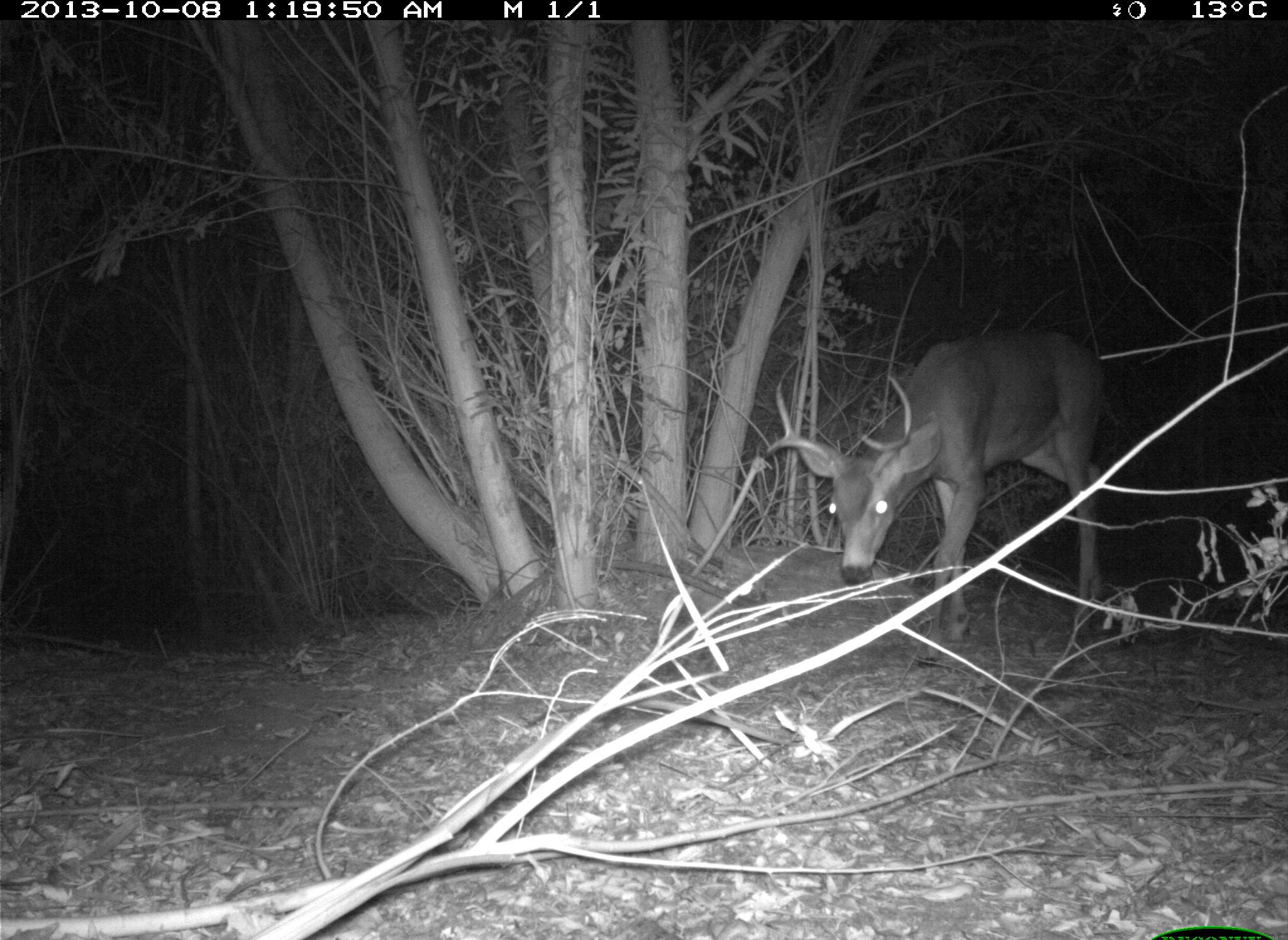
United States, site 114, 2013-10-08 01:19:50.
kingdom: Animalia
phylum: Chordata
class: Mammalia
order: Artiodactyla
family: Cervidae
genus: Odocoileus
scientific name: Odocoileus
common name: deer